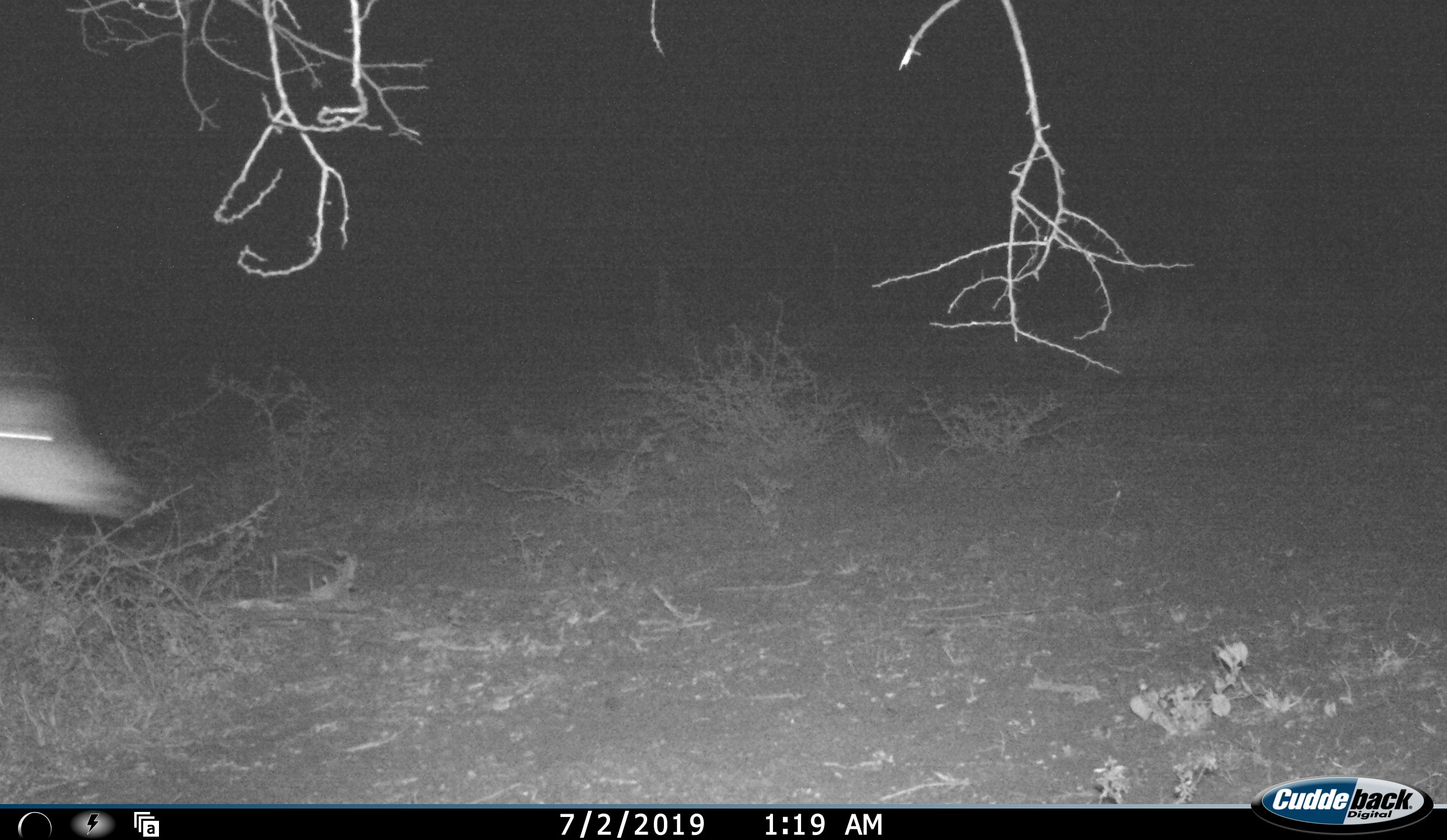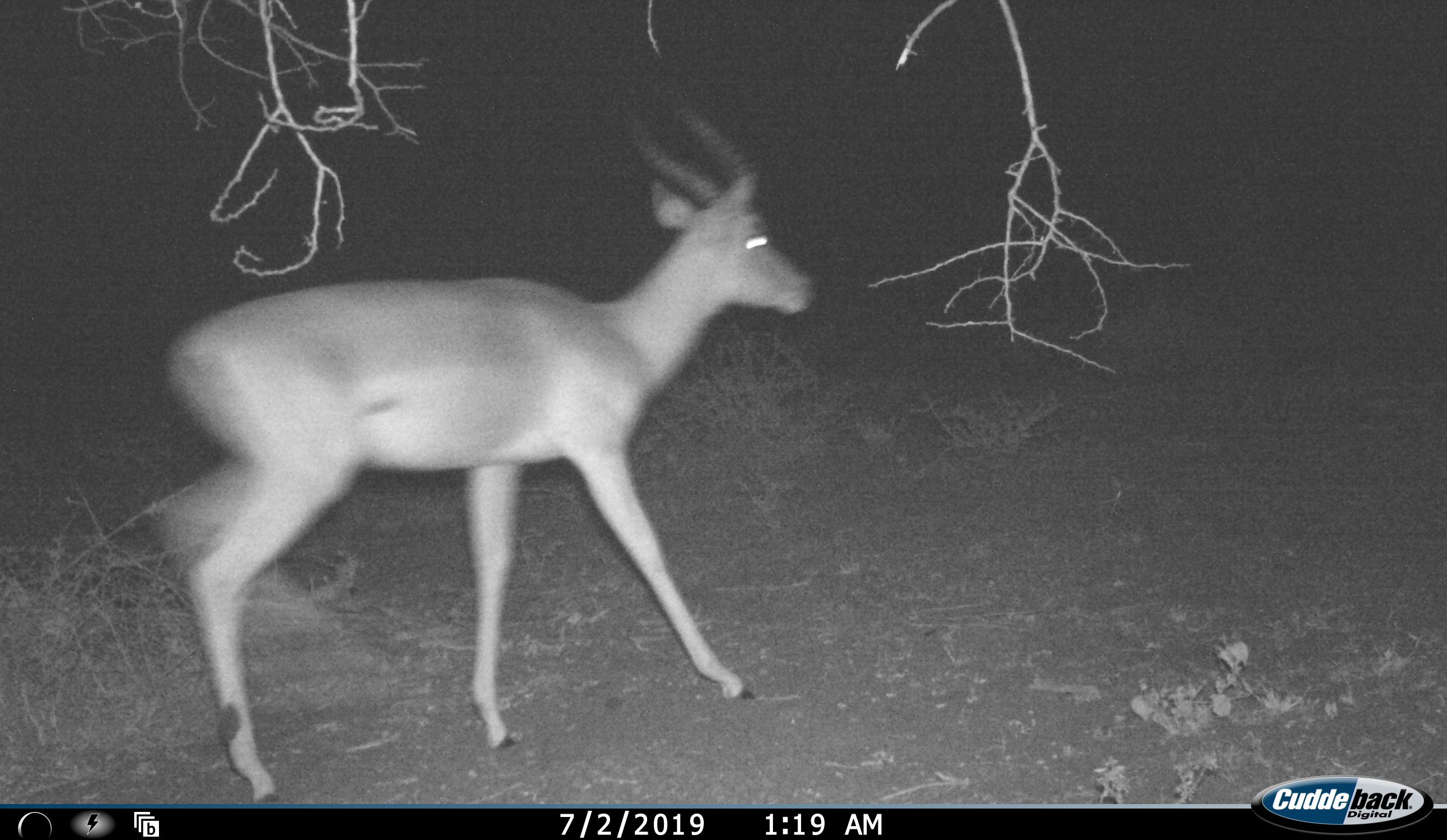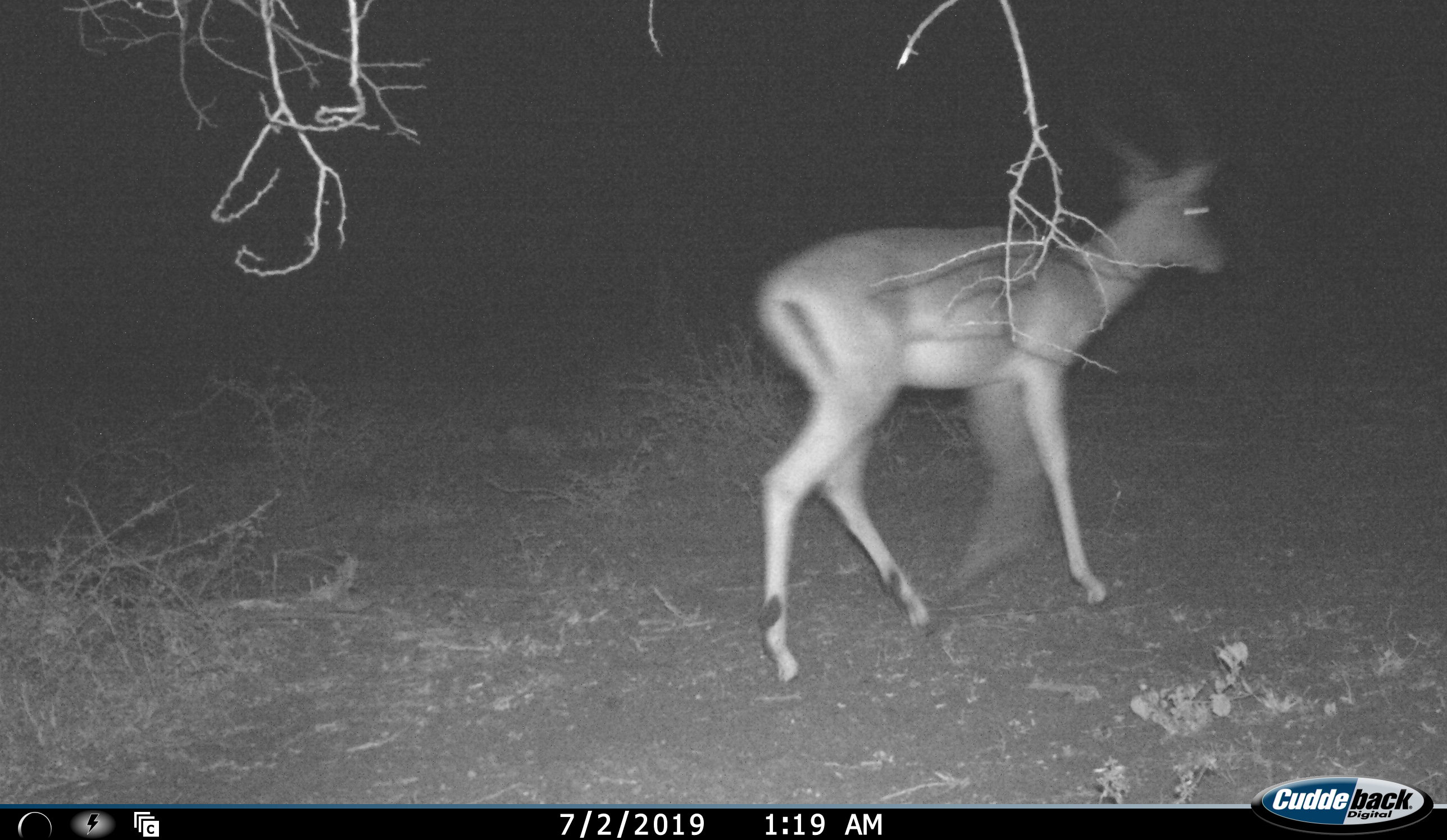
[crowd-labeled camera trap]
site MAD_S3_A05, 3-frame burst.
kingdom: Animalia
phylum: Chordata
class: Mammalia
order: Artiodactyla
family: Bovidae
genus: Aepyceros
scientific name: Aepyceros melampus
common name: impala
Impala (Aepyceros melampus), count 1. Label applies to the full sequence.